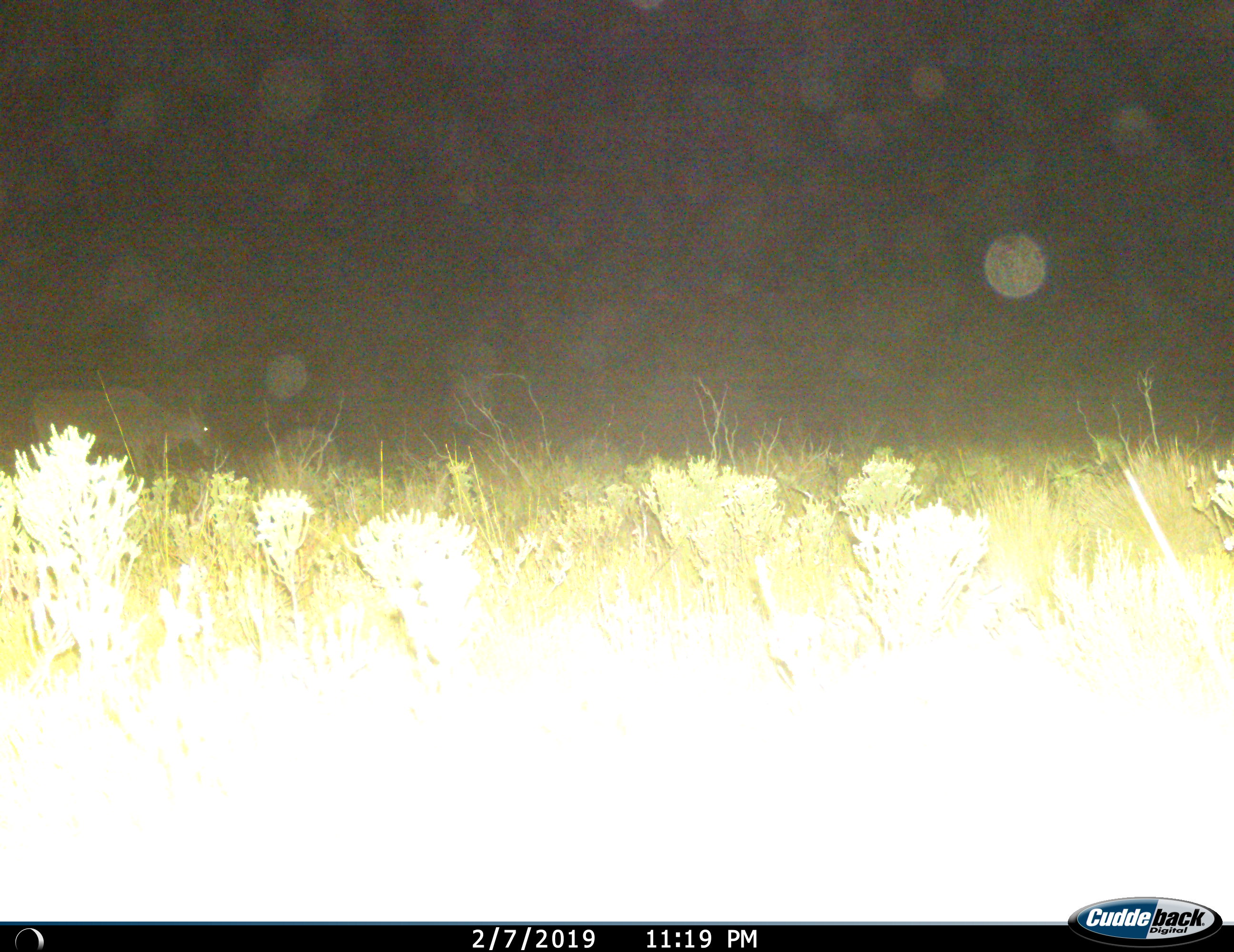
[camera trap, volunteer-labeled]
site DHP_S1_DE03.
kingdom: Animalia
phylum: Chordata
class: Mammalia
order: Artiodactyla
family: Bovidae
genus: Tragelaphus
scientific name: Tragelaphus oryx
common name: eland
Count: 1.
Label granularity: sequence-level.